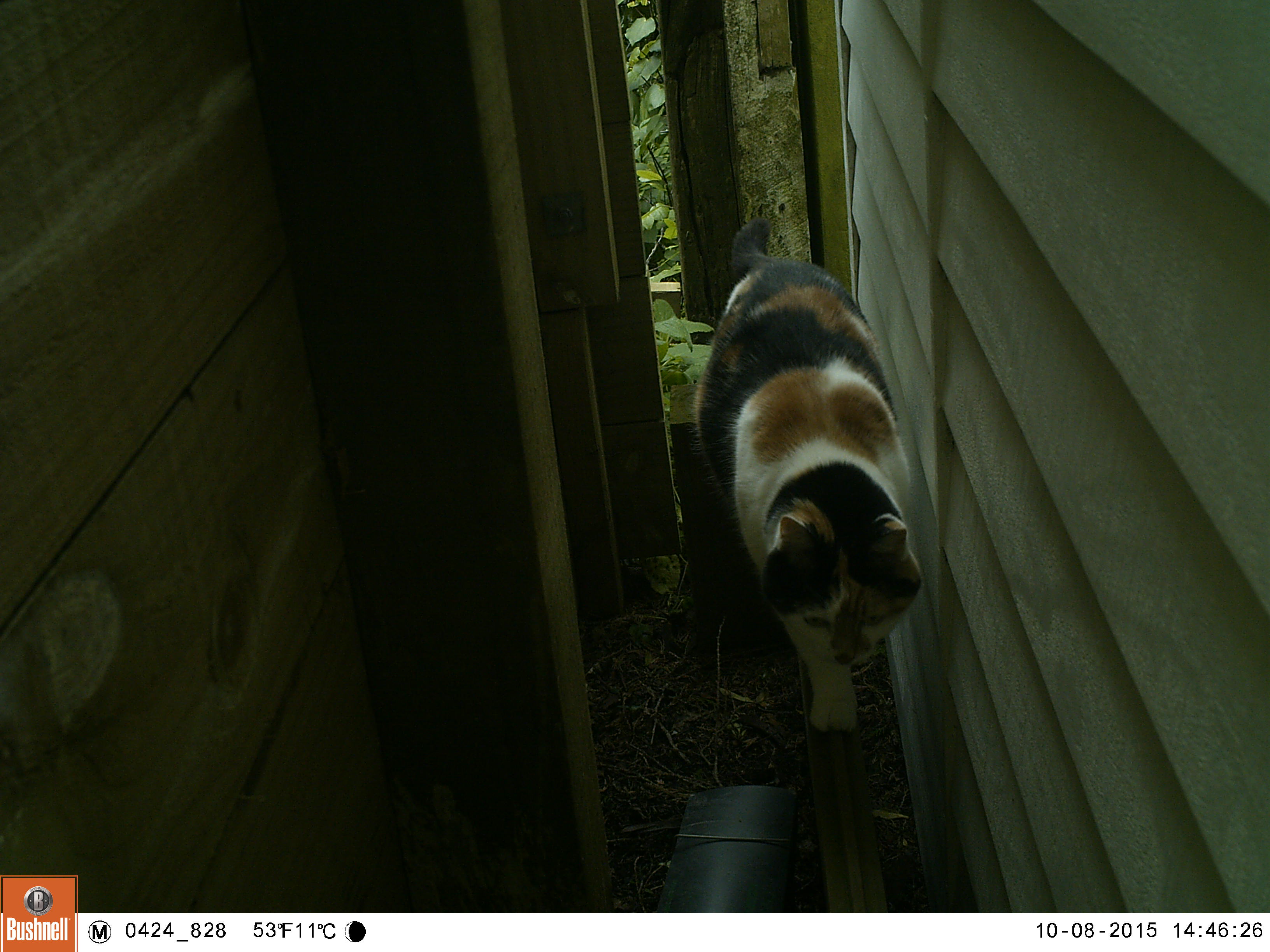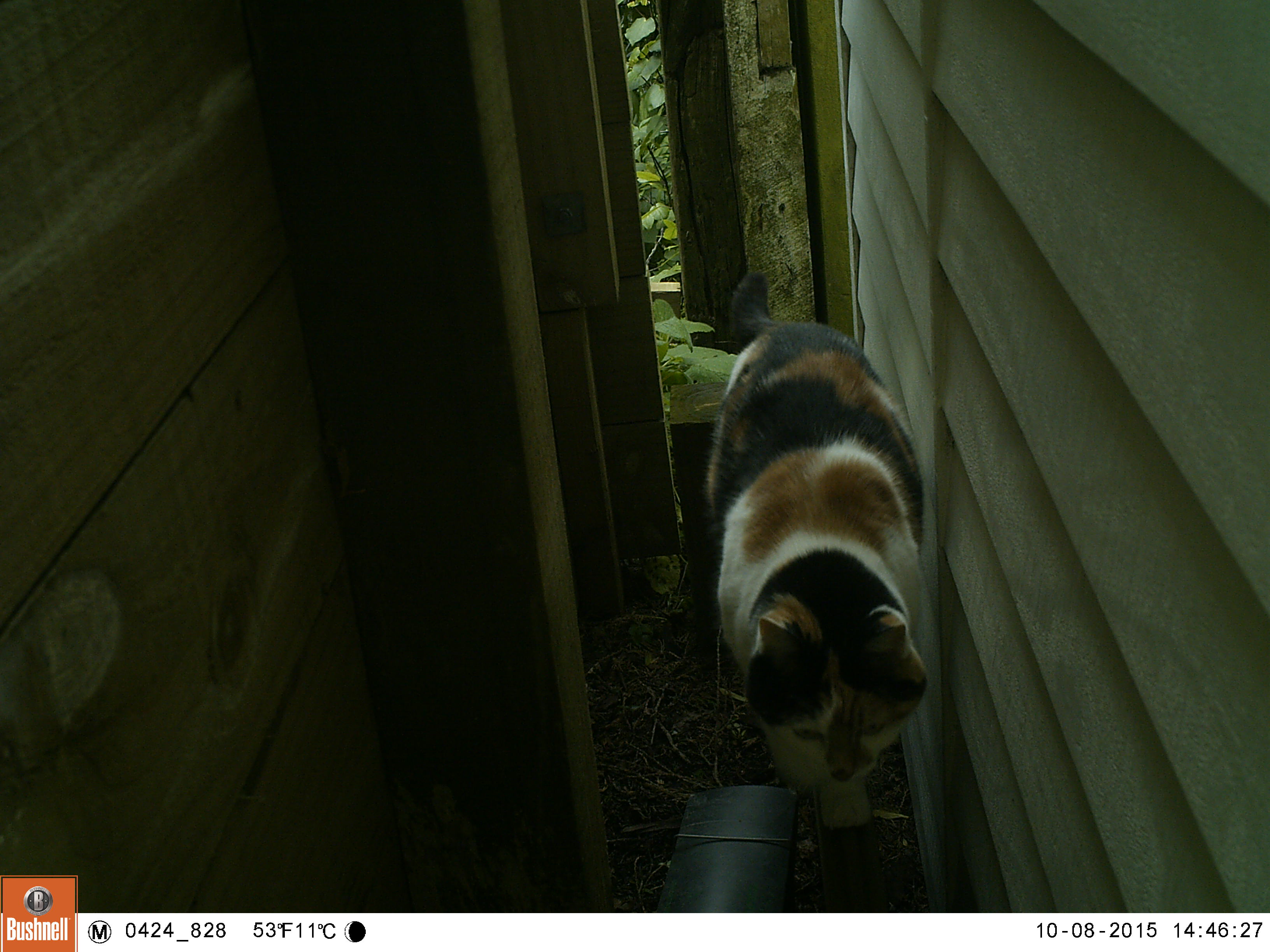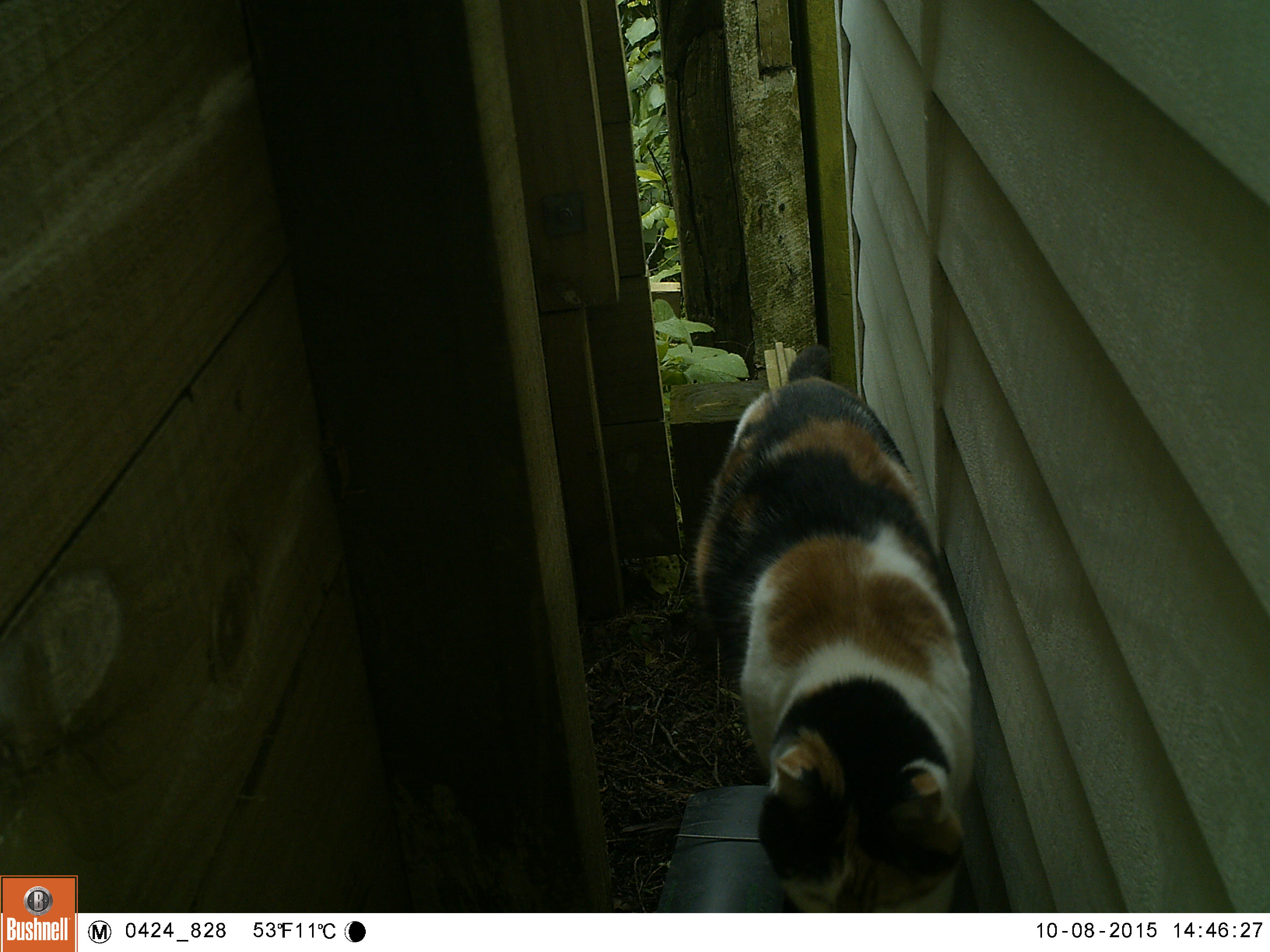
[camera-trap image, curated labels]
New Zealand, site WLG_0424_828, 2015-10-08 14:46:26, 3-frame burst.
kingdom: Animalia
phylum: Chordata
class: Mammalia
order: Carnivora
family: Felidae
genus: Felis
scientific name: Felis catus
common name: domestic cat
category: cat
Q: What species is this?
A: Cat (domestic cat) (Felis catus).